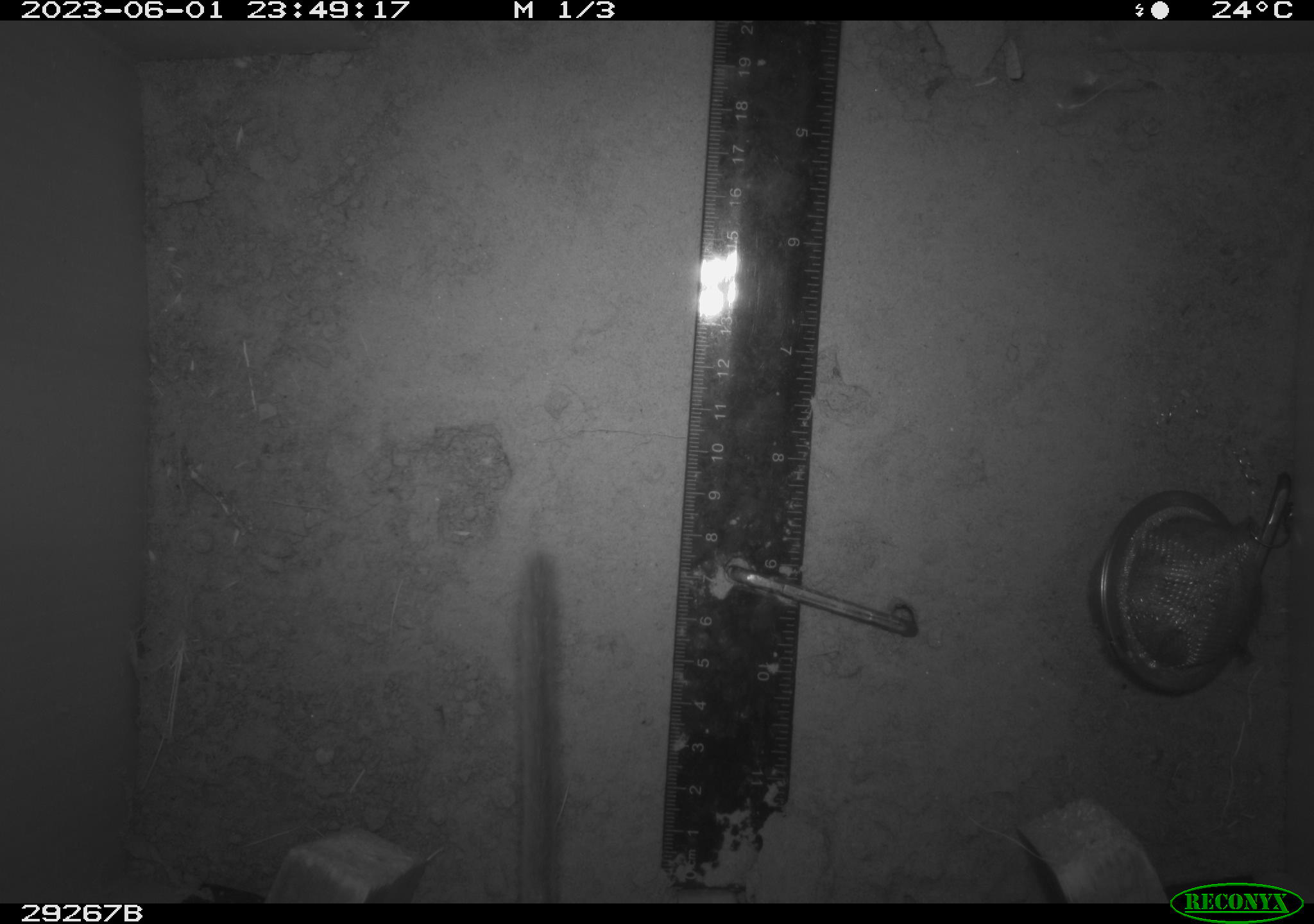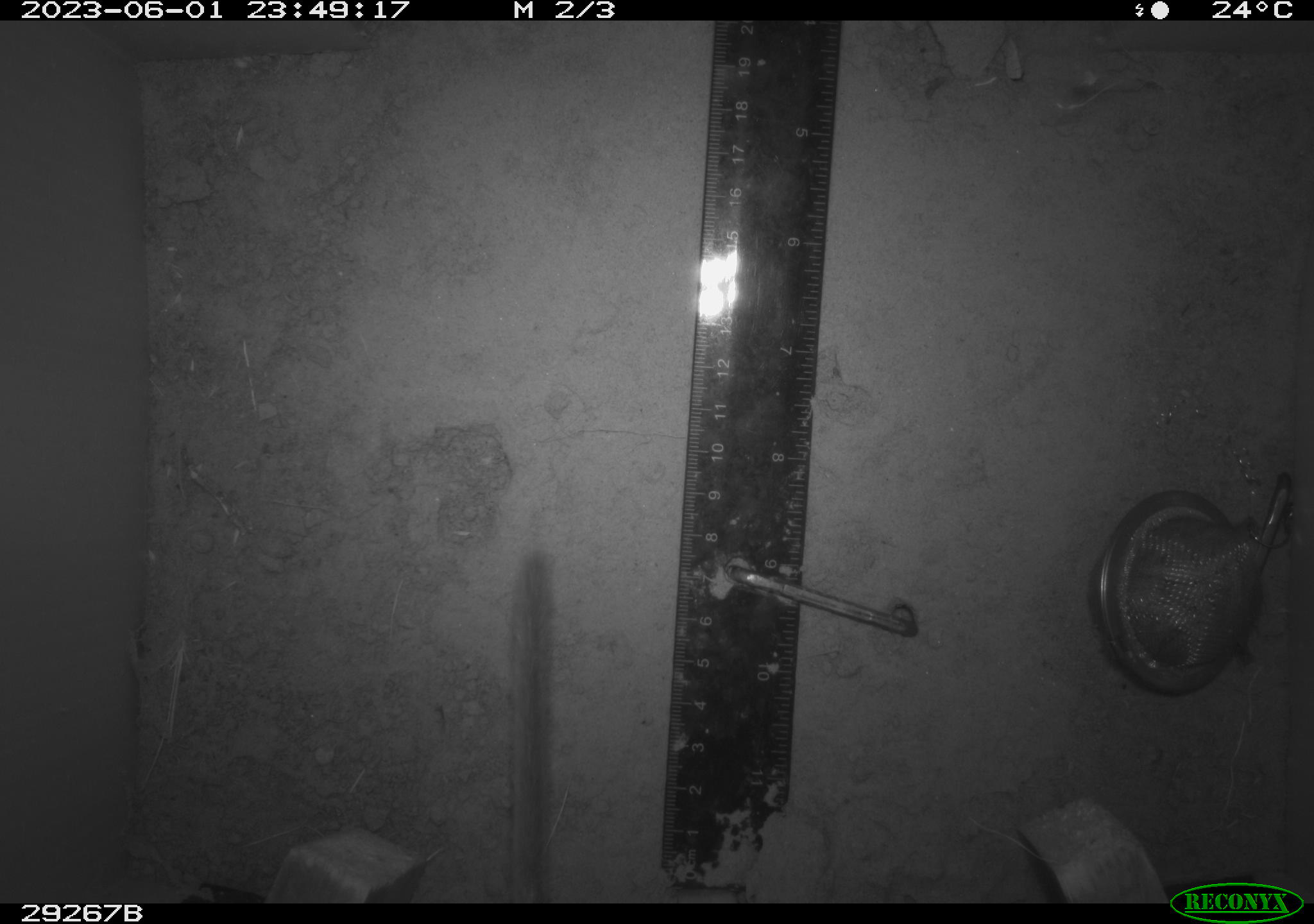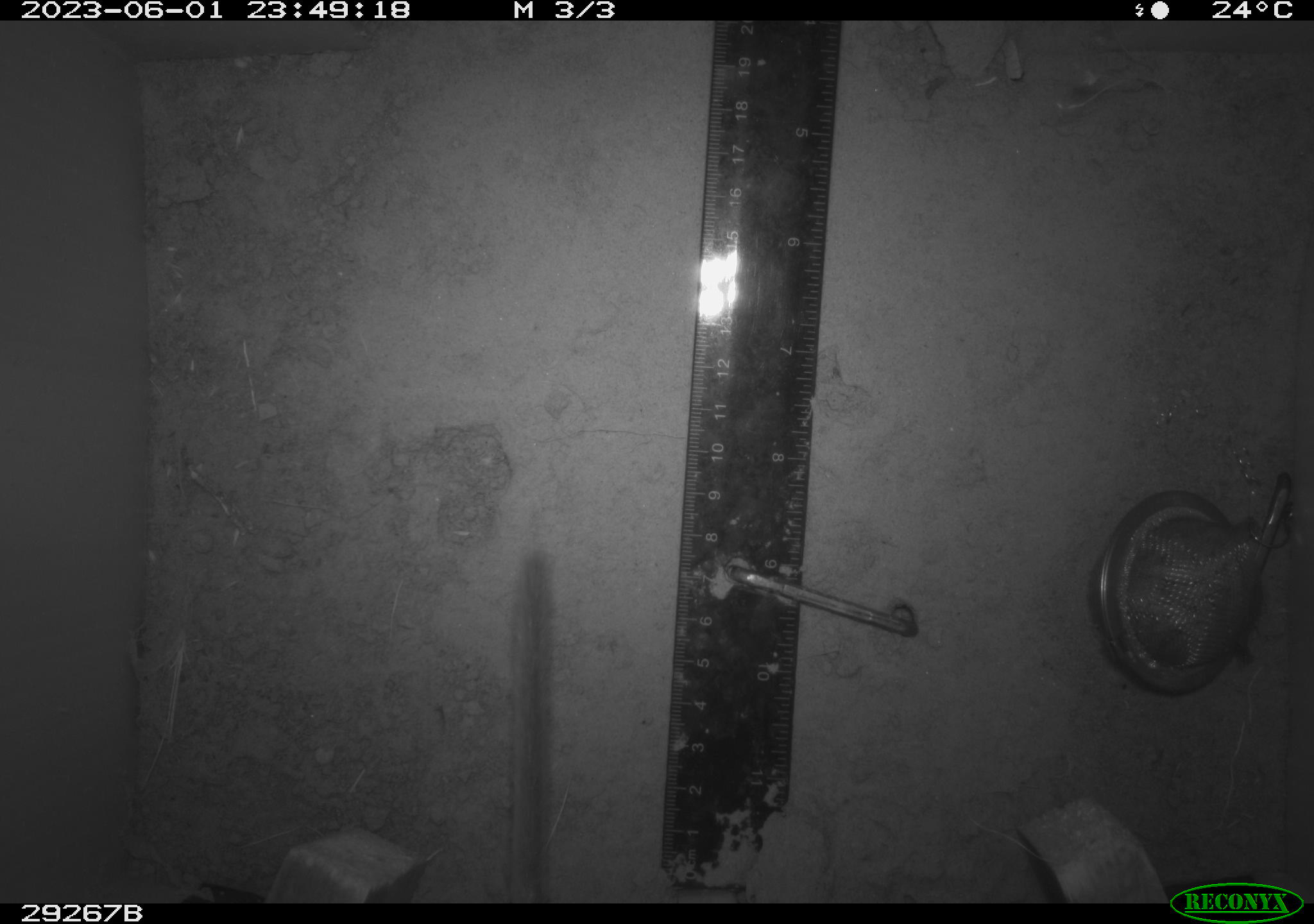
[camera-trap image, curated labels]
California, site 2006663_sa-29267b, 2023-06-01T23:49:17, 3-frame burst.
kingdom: Animalia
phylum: Chordata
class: Mammalia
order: Rodentia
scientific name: Rodentia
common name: rodent